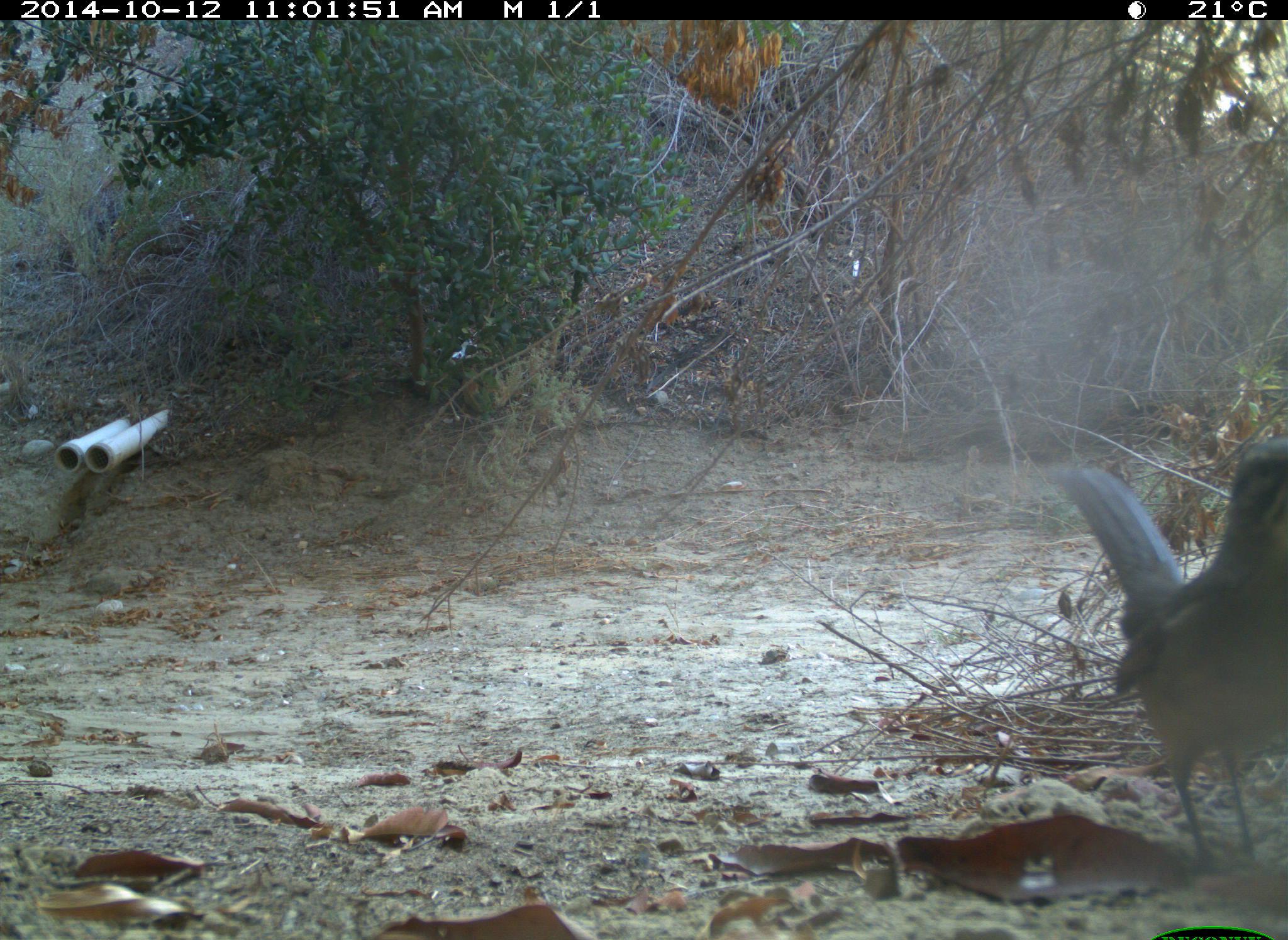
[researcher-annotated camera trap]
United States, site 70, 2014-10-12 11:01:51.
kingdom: Animalia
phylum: Chordata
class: Aves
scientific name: Aves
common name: bird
Bird (Aves).